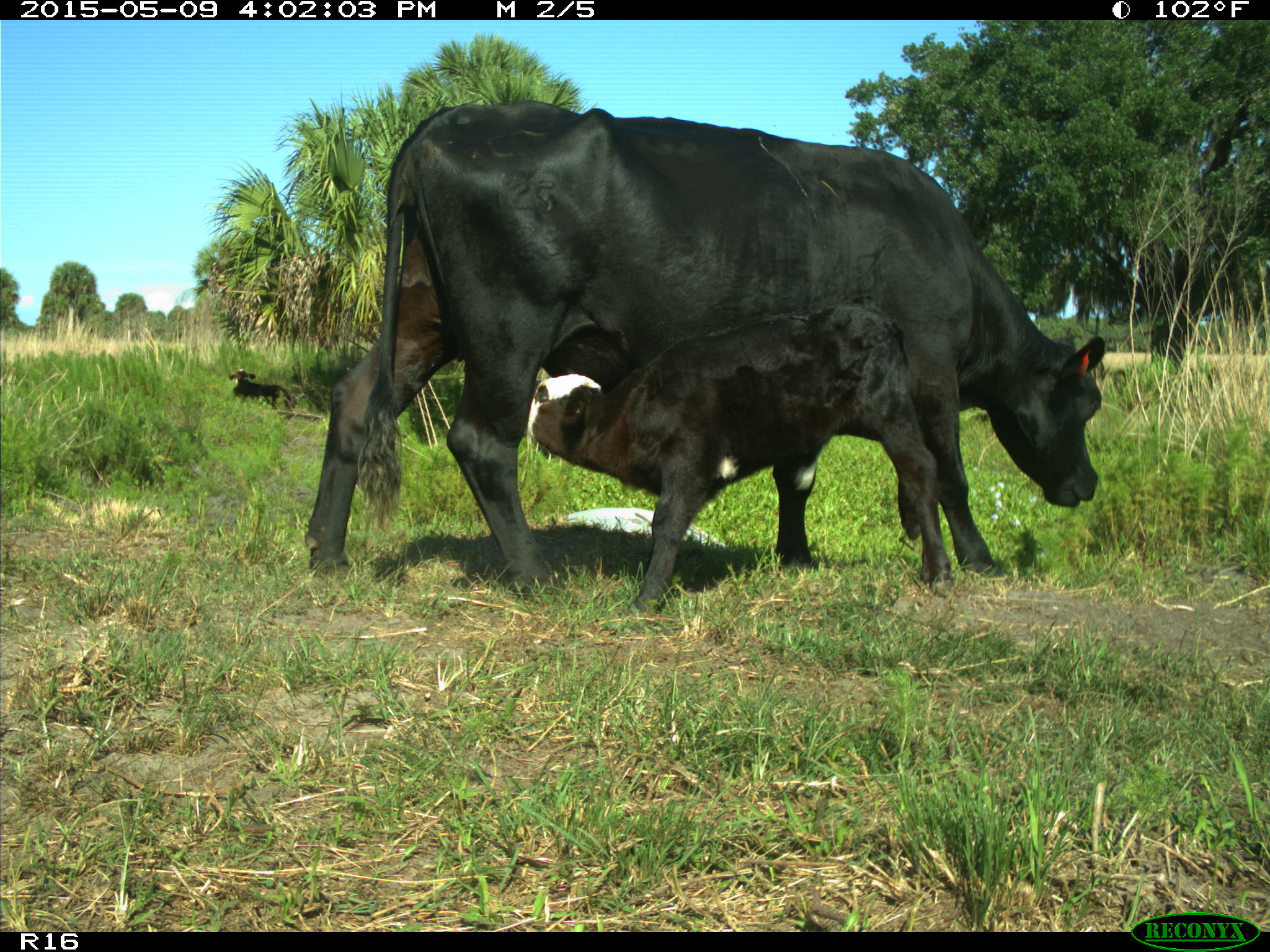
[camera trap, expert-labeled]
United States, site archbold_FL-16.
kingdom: Animalia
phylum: Chordata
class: Mammalia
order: Artiodactyla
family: Bovidae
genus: Bos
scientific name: Bos taurus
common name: domestic cow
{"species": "Bos taurus (domestic cow)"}